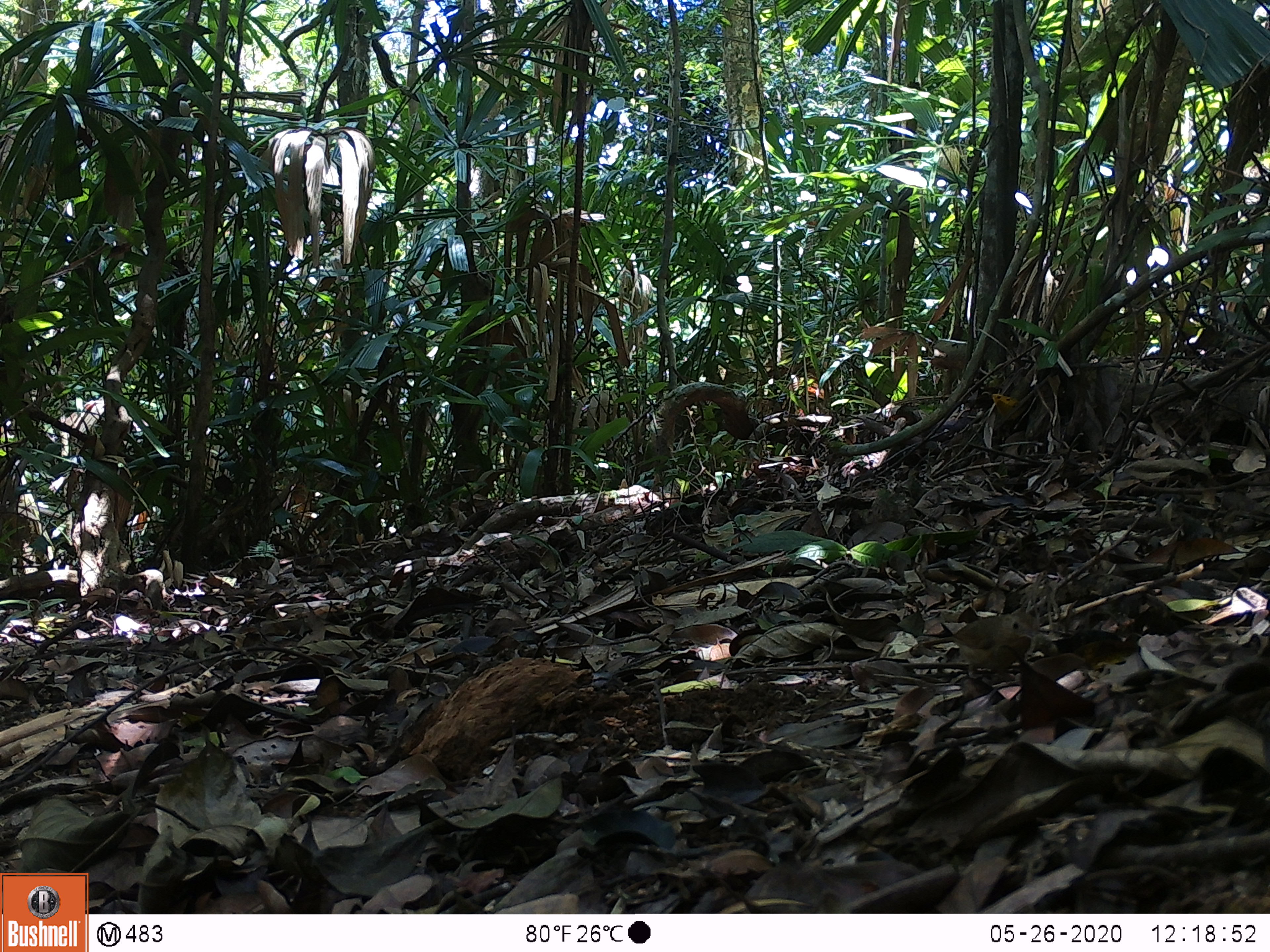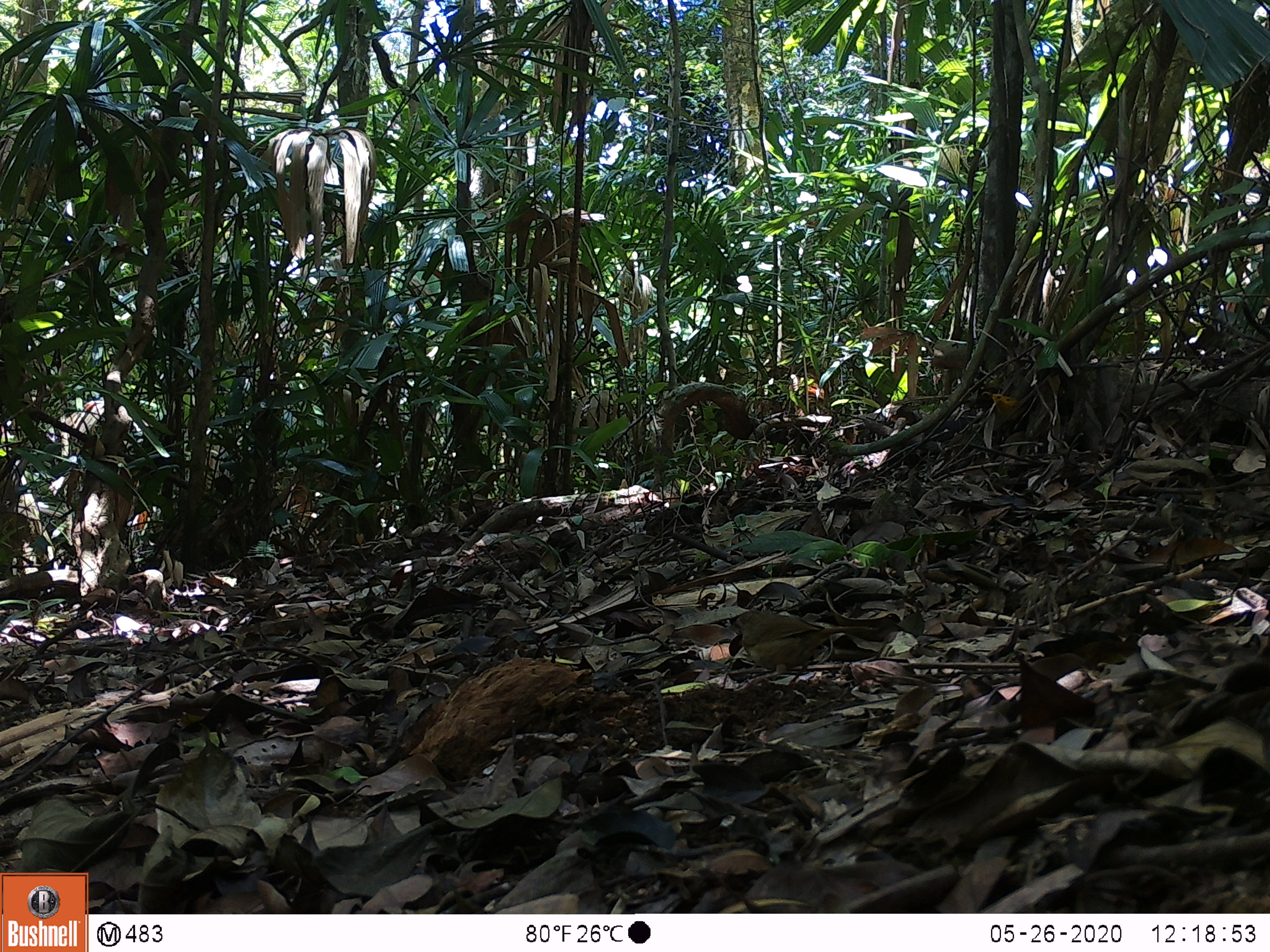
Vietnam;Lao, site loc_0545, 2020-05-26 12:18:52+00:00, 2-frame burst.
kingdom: Animalia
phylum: Chordata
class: Aves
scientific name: Aves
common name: bird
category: unidentified bird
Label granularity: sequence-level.